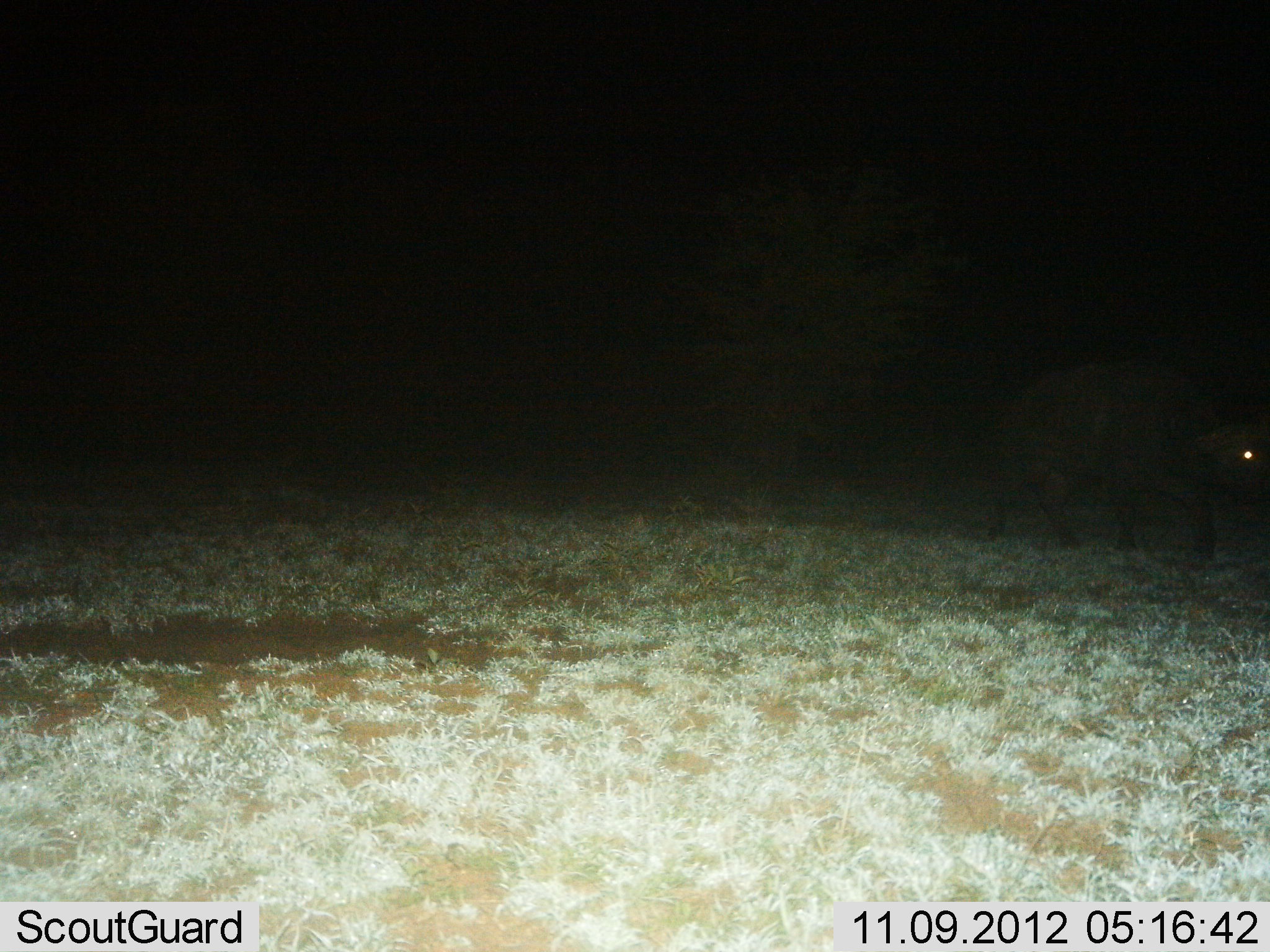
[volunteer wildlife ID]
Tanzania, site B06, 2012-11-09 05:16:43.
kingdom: Animalia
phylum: Chordata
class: Mammalia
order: Artiodactyla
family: Bovidae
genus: Syncerus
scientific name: Syncerus caffer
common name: cape buffalo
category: buffalo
Buffalo (cape buffalo) (Syncerus caffer), count 1. Behavior (volunteer vote fractions): standing 25%, resting 0%, moving 75%, interacting 0%. Young present (vote fraction): 0%. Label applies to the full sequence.